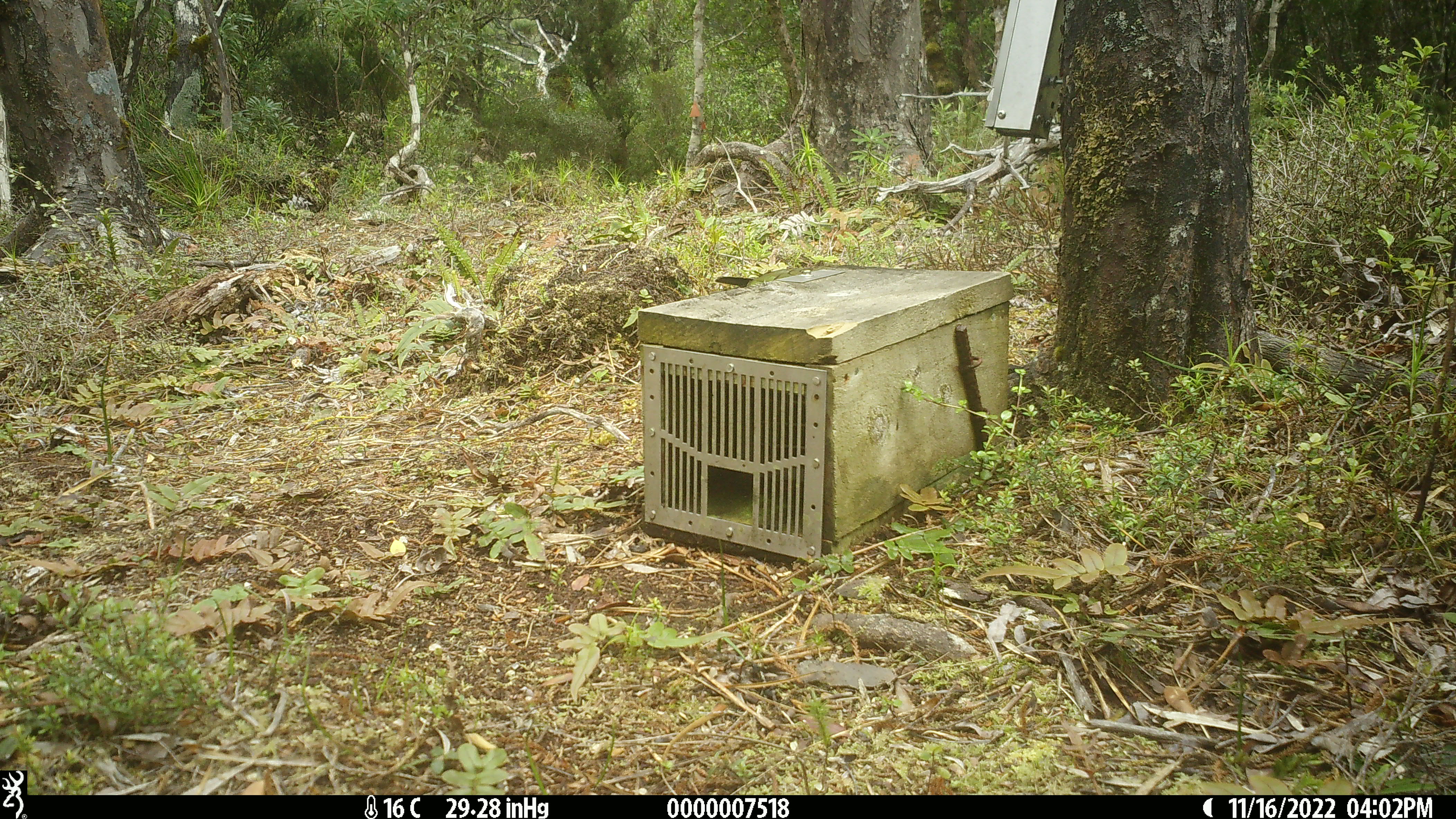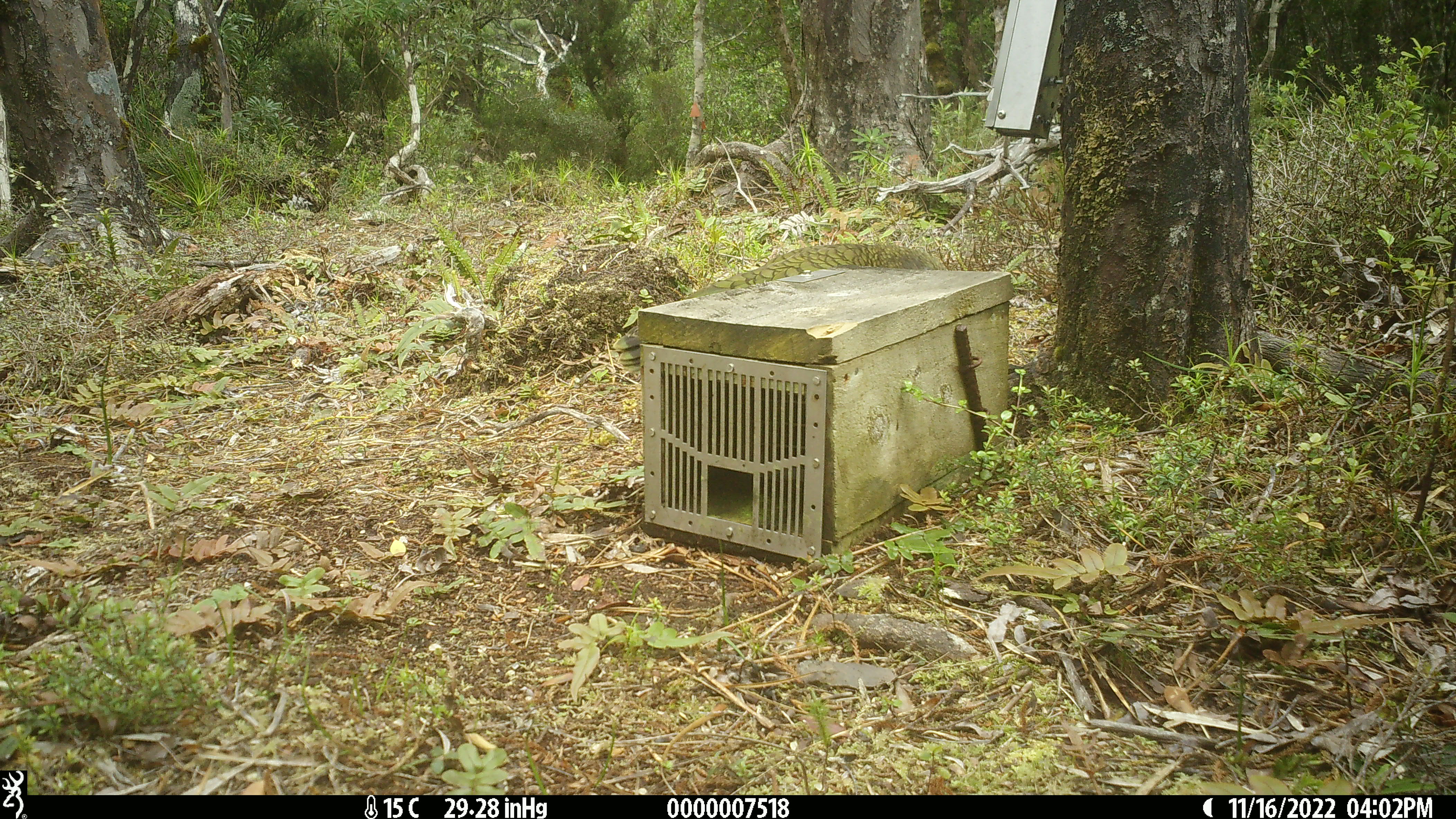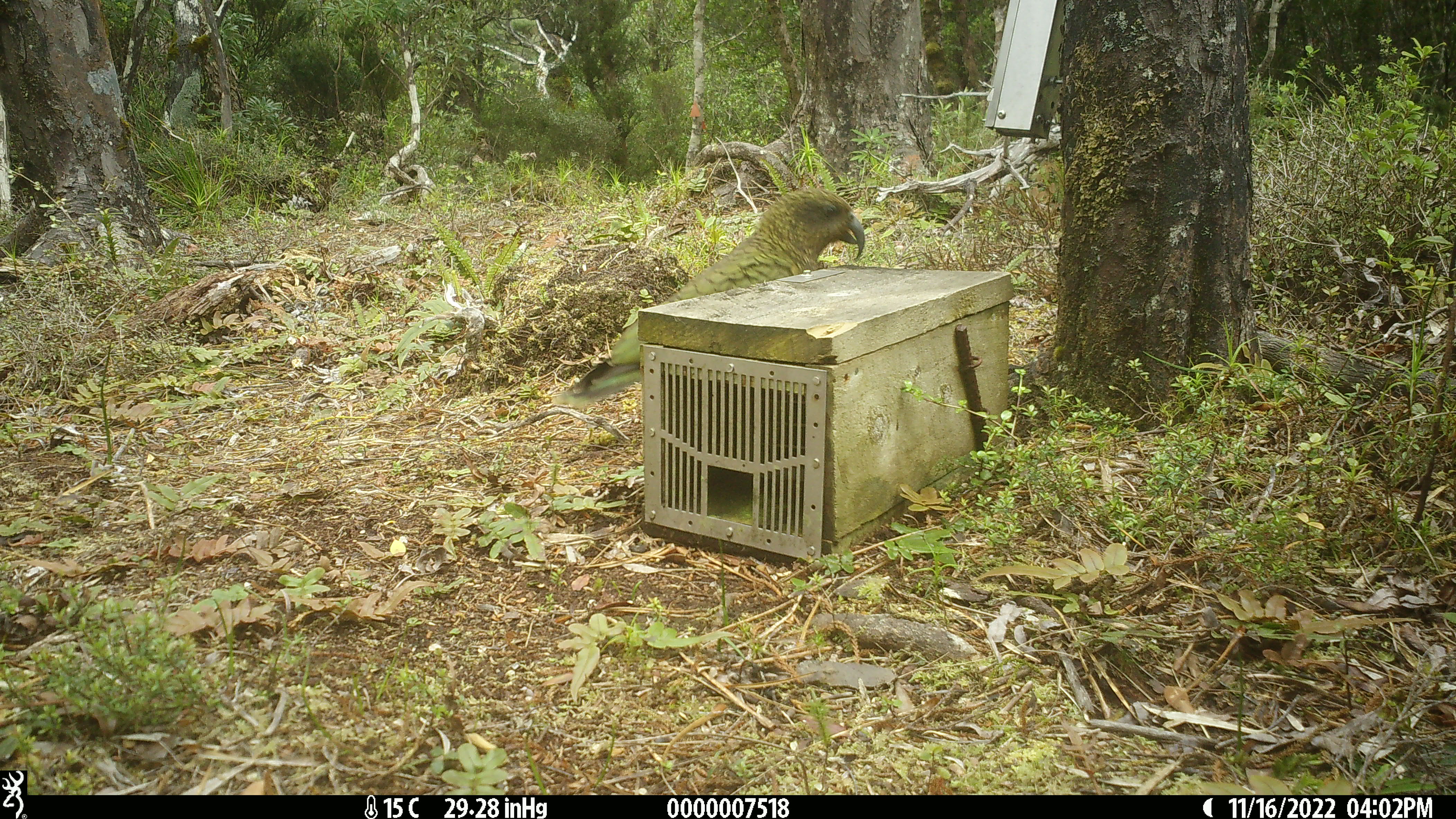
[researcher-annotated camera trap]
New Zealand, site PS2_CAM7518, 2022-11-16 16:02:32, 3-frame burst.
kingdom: Animalia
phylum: Chordata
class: Aves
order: Psittaciformes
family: Strigopidae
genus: Nestor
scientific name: Nestor notabilis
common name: kea